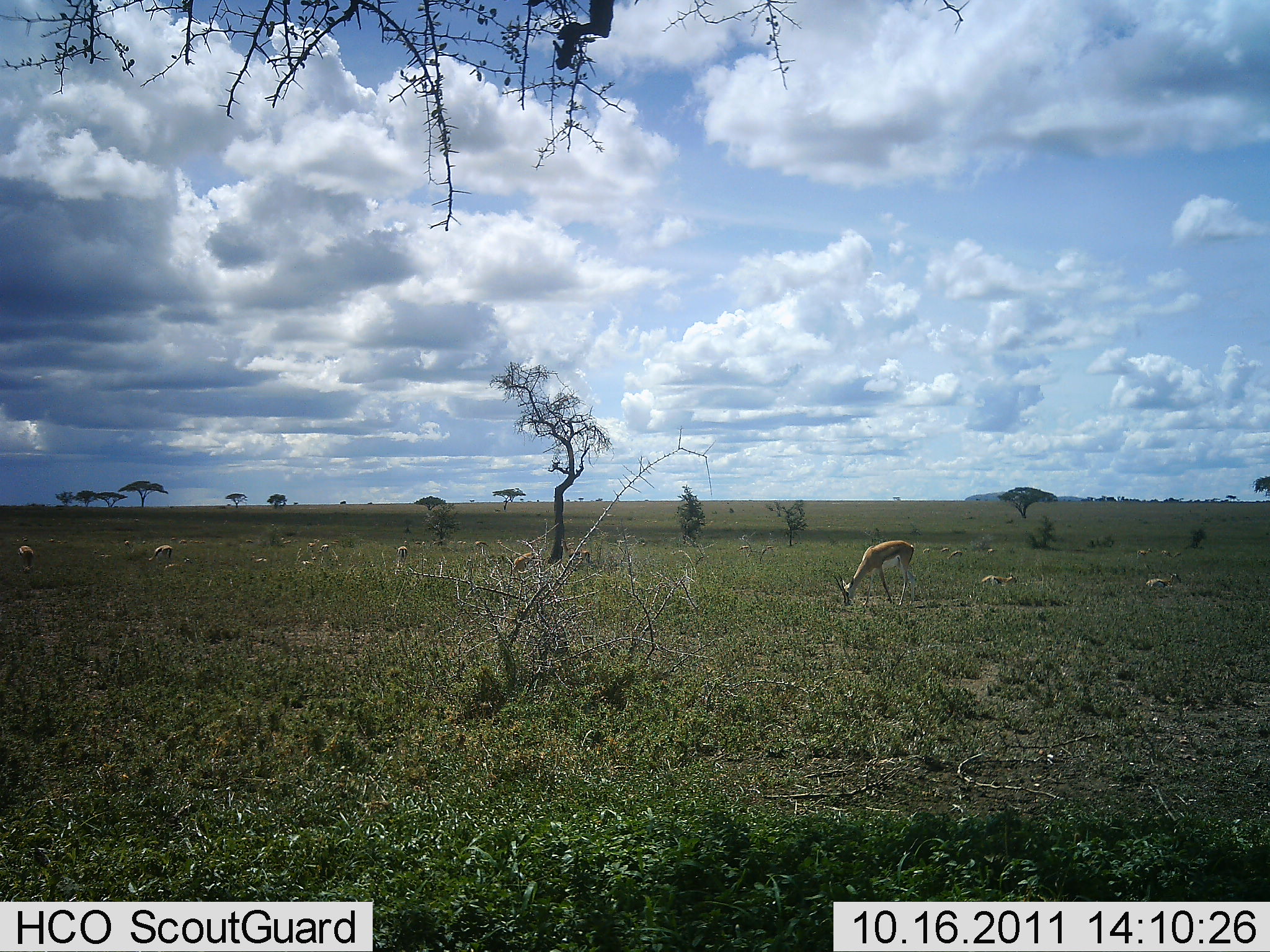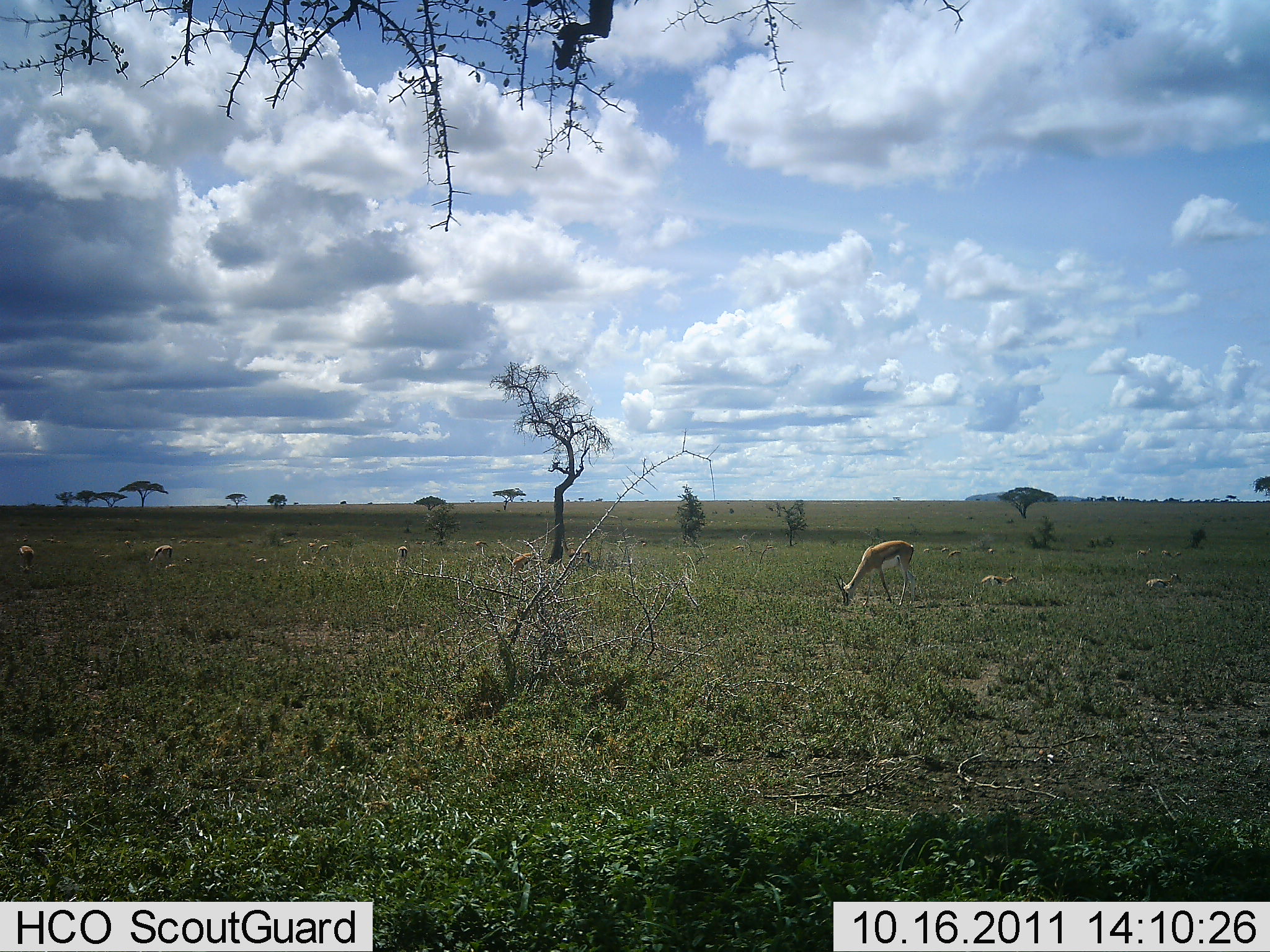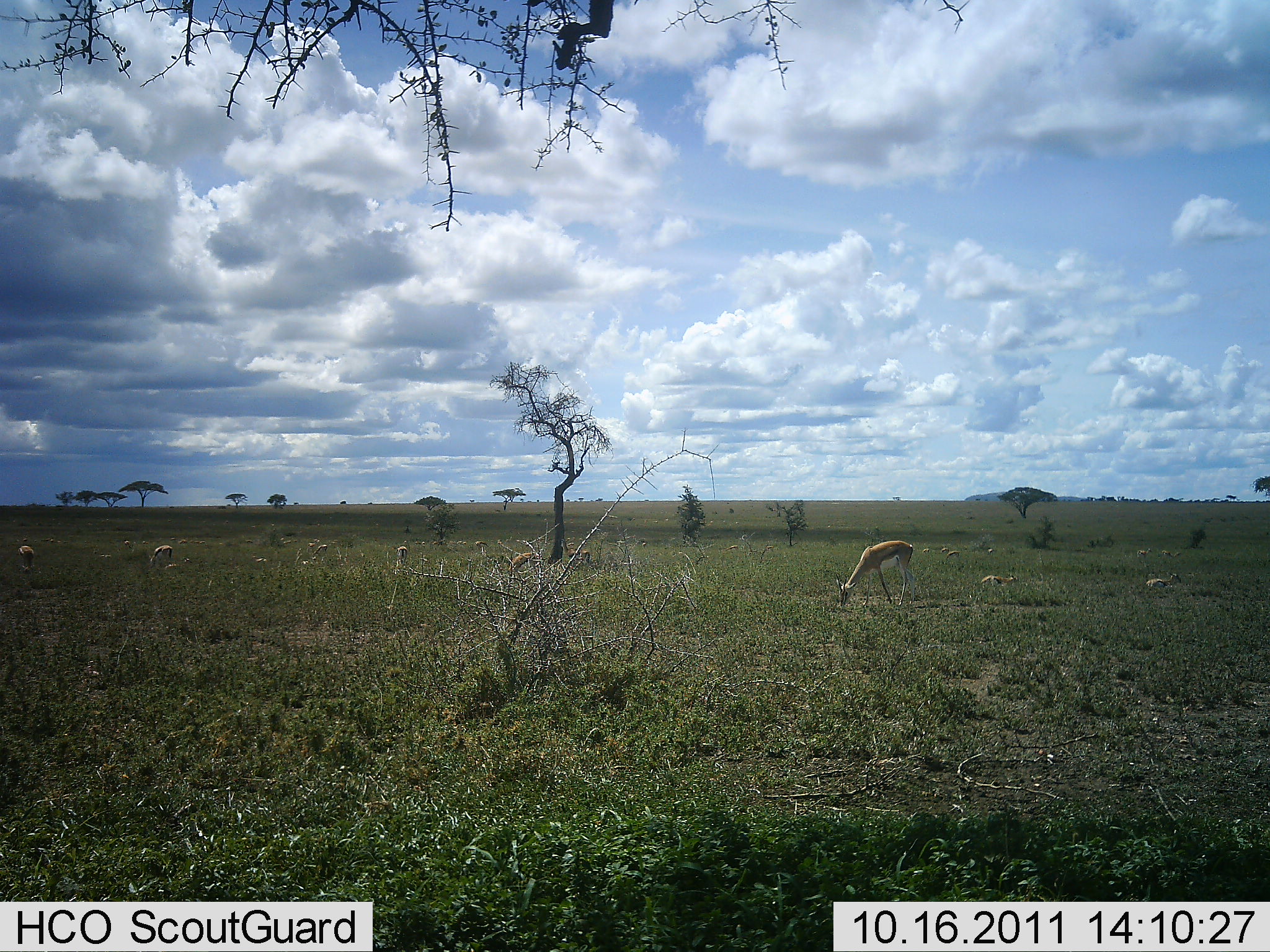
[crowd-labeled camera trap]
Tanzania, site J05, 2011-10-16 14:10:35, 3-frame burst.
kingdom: Animalia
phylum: Chordata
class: Mammalia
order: Artiodactyla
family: Bovidae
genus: Eudorcas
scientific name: Eudorcas thomsonii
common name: thomson's gazelle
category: gazellethomsons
Gazellethomsons (thomson's gazelle) (Eudorcas thomsonii), count 11-50. Behavior (volunteer vote fractions): standing 30%, resting 50%, moving 0%, interacting 10%. Young present (vote fraction): 0%. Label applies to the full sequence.